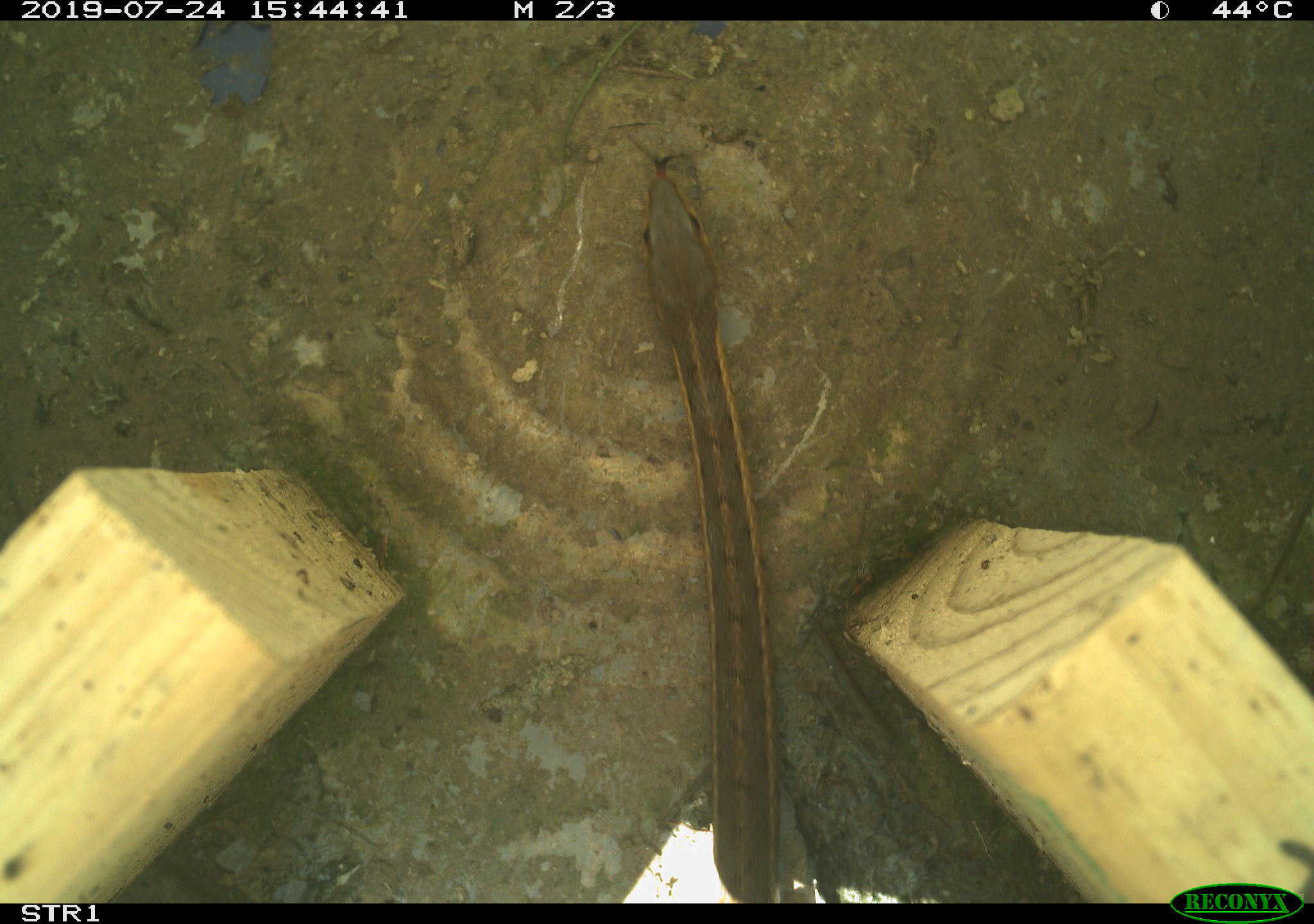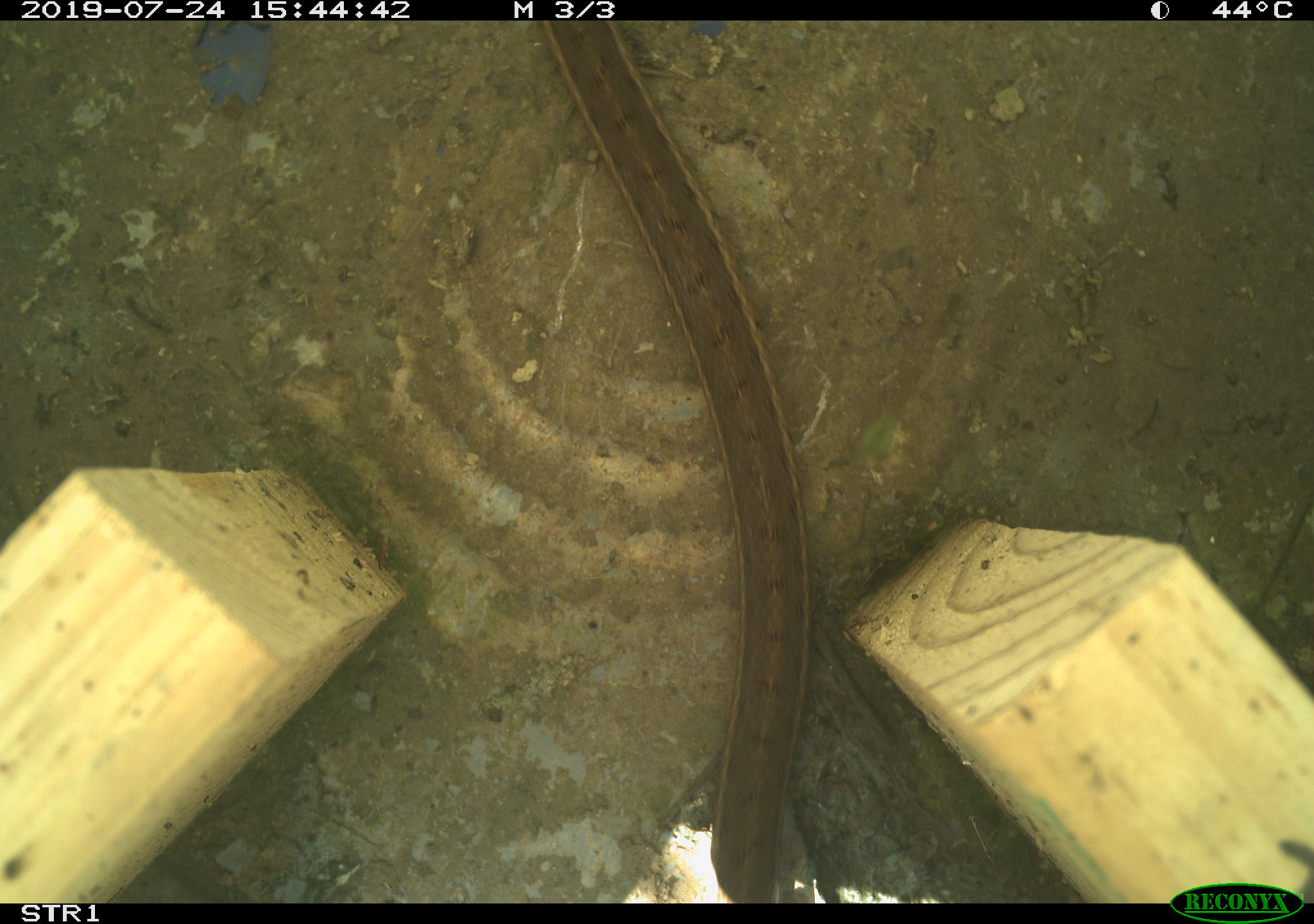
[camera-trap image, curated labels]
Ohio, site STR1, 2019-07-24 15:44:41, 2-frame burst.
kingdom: Animalia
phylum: Chordata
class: Reptilia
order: Squamata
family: Colubridae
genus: Thamnophis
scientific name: Thamnophis sirtalis sirtalis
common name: eastern gartersnake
Eastern gartersnake (Thamnophis sirtalis sirtalis).